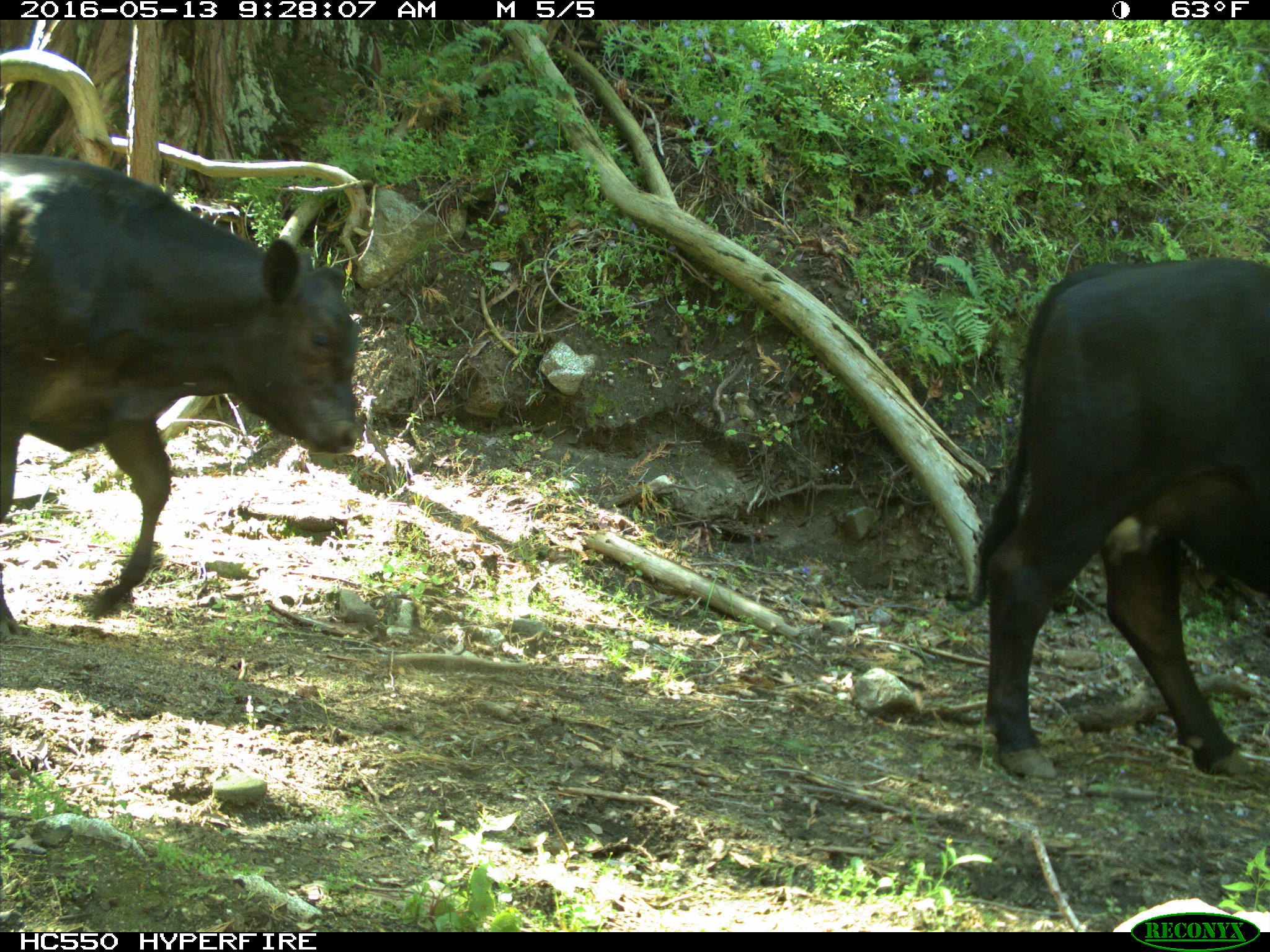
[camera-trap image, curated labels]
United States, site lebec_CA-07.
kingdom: Animalia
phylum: Chordata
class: Mammalia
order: Artiodactyla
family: Bovidae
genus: Bos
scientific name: Bos taurus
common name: domestic cow